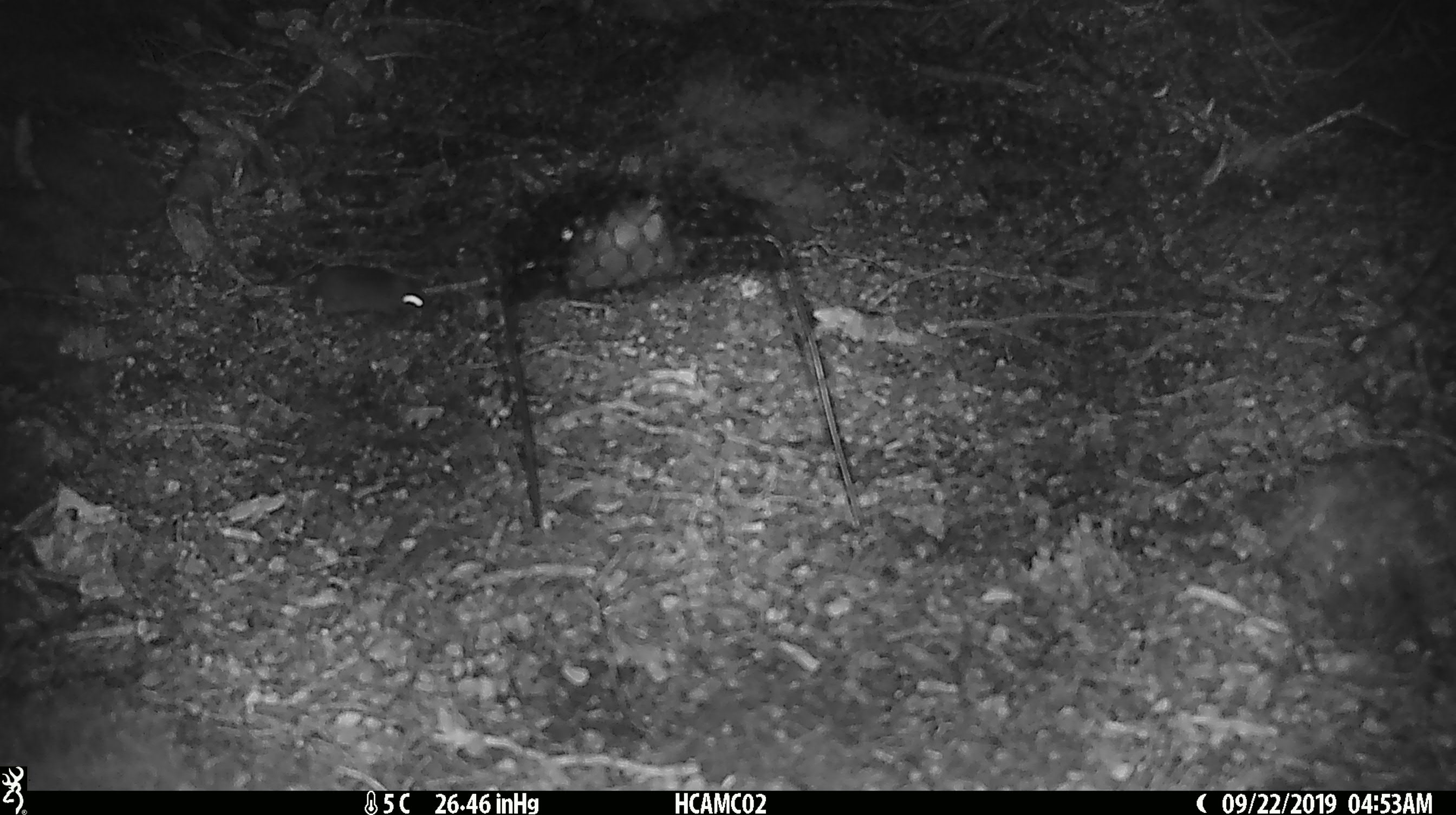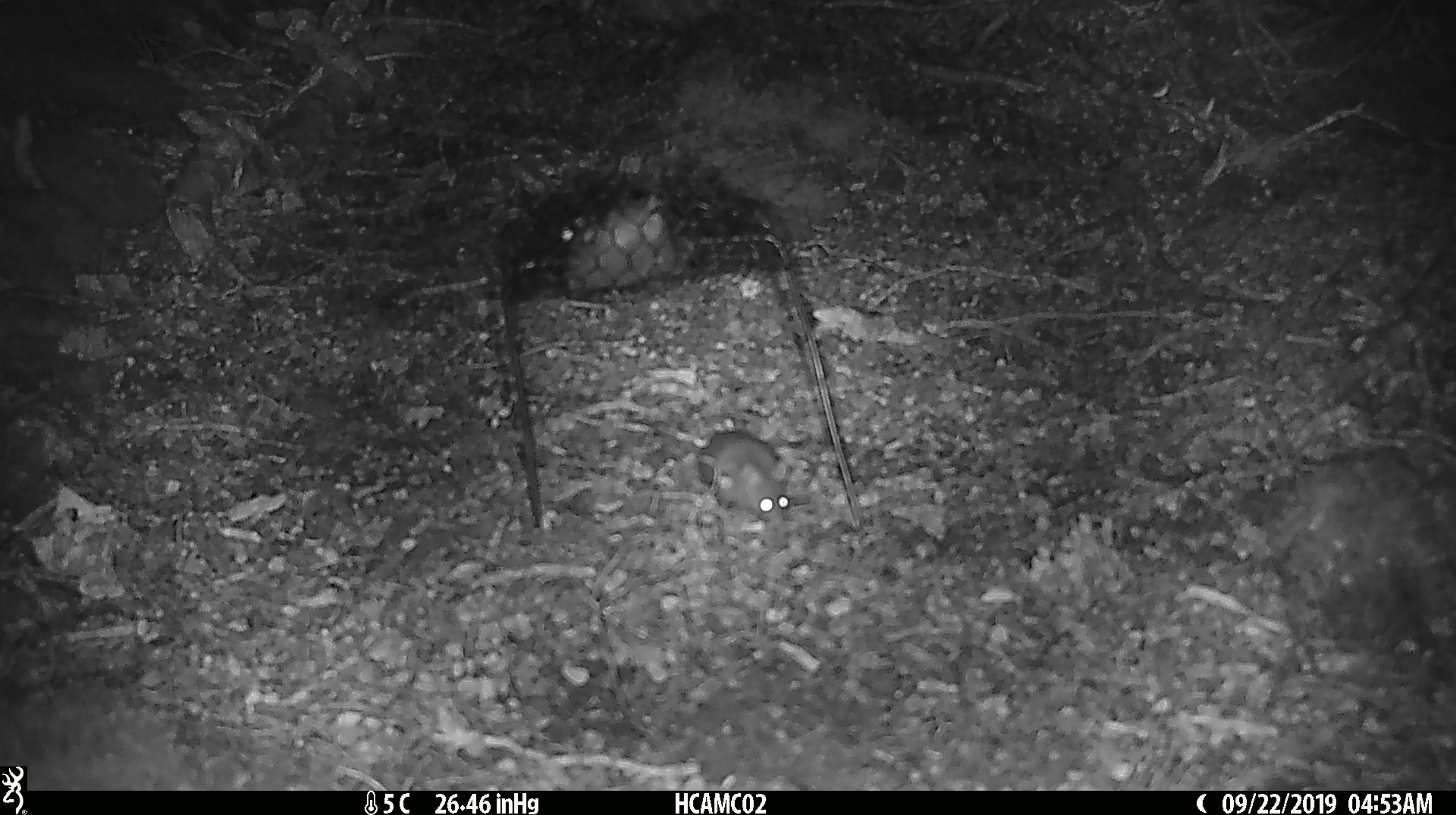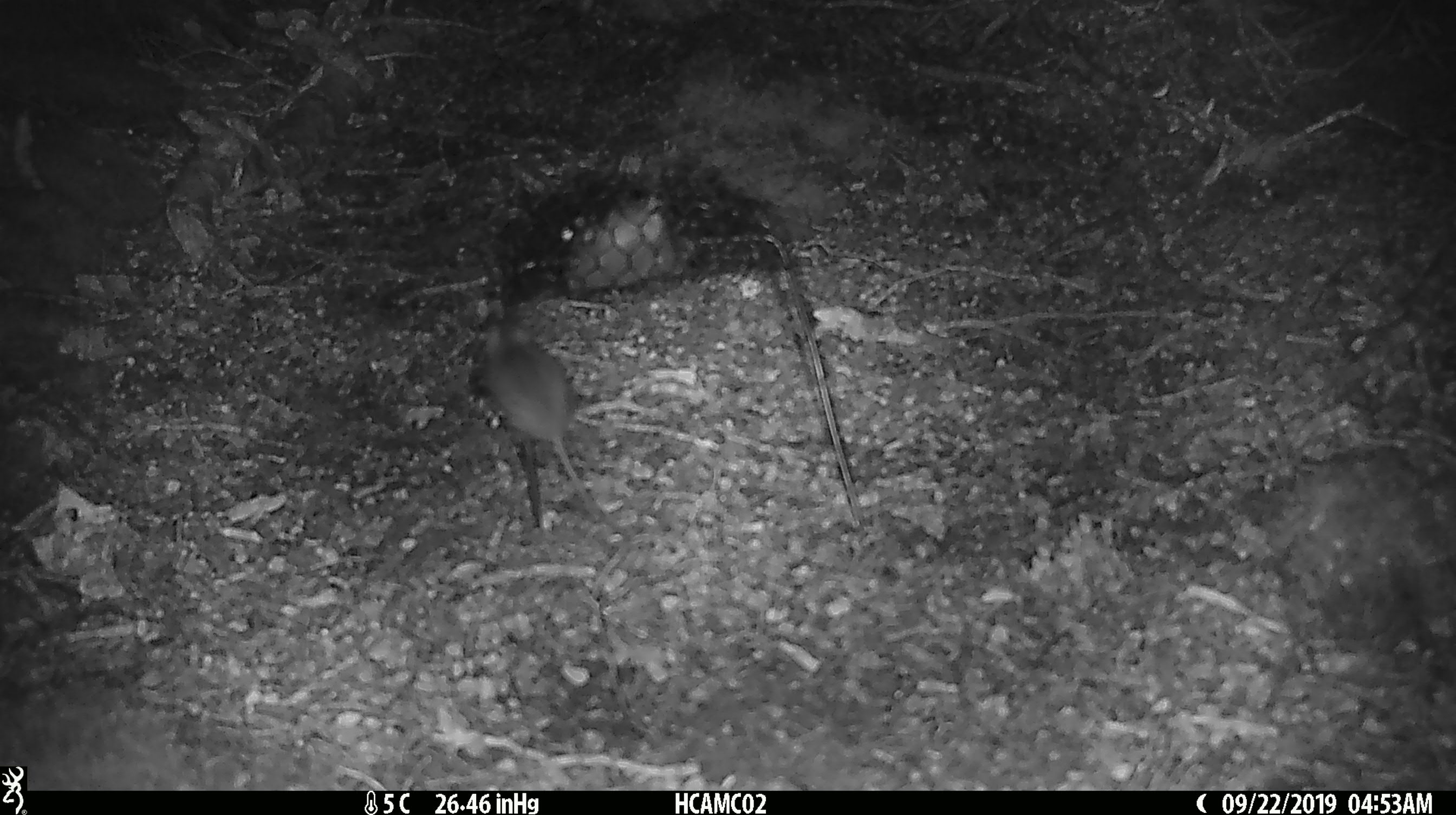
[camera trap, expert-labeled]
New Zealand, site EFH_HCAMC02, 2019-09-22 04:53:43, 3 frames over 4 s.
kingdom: Animalia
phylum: Chordata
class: Mammalia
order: Rodentia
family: Muridae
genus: Mus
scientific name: Mus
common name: mouse